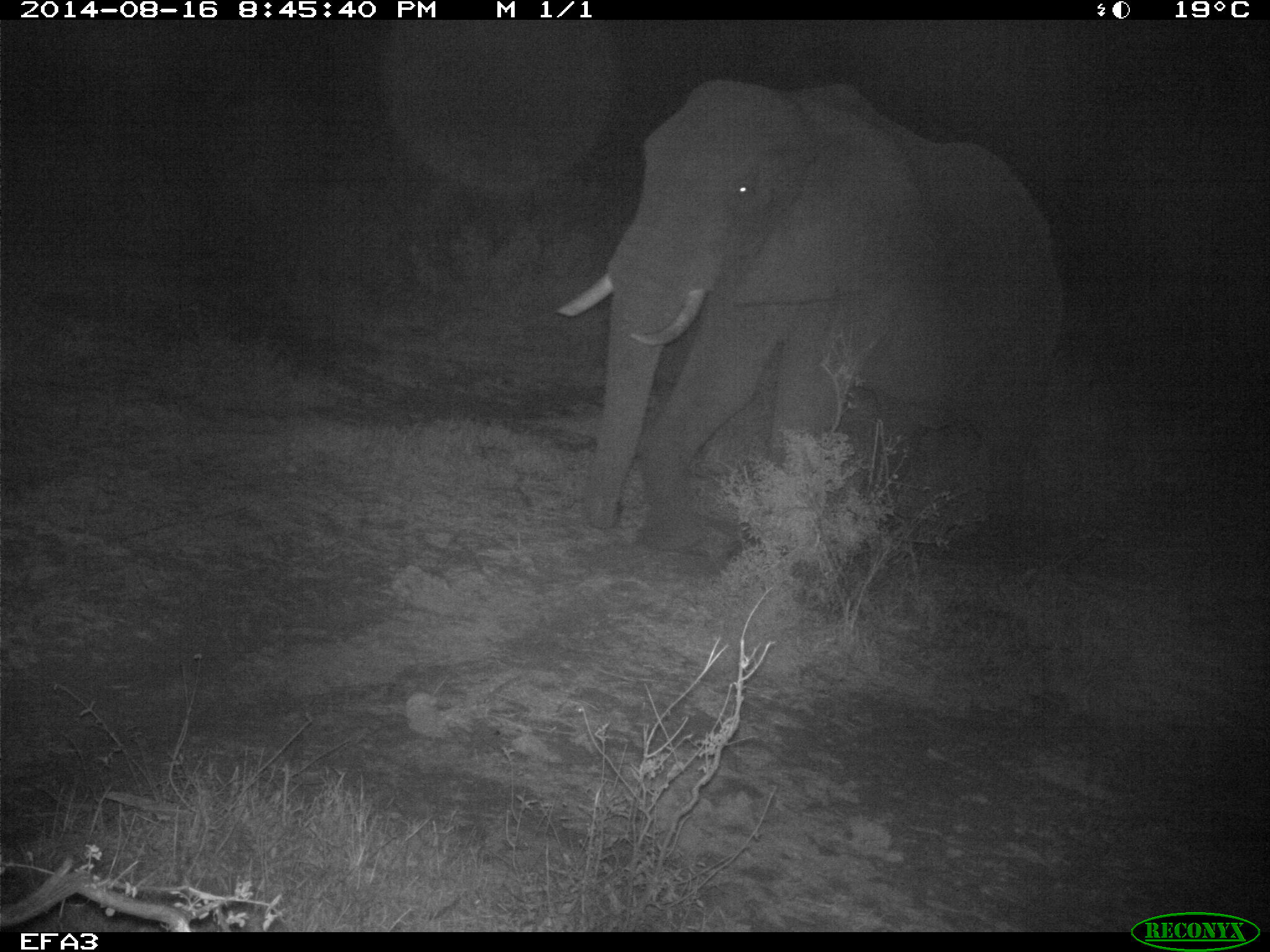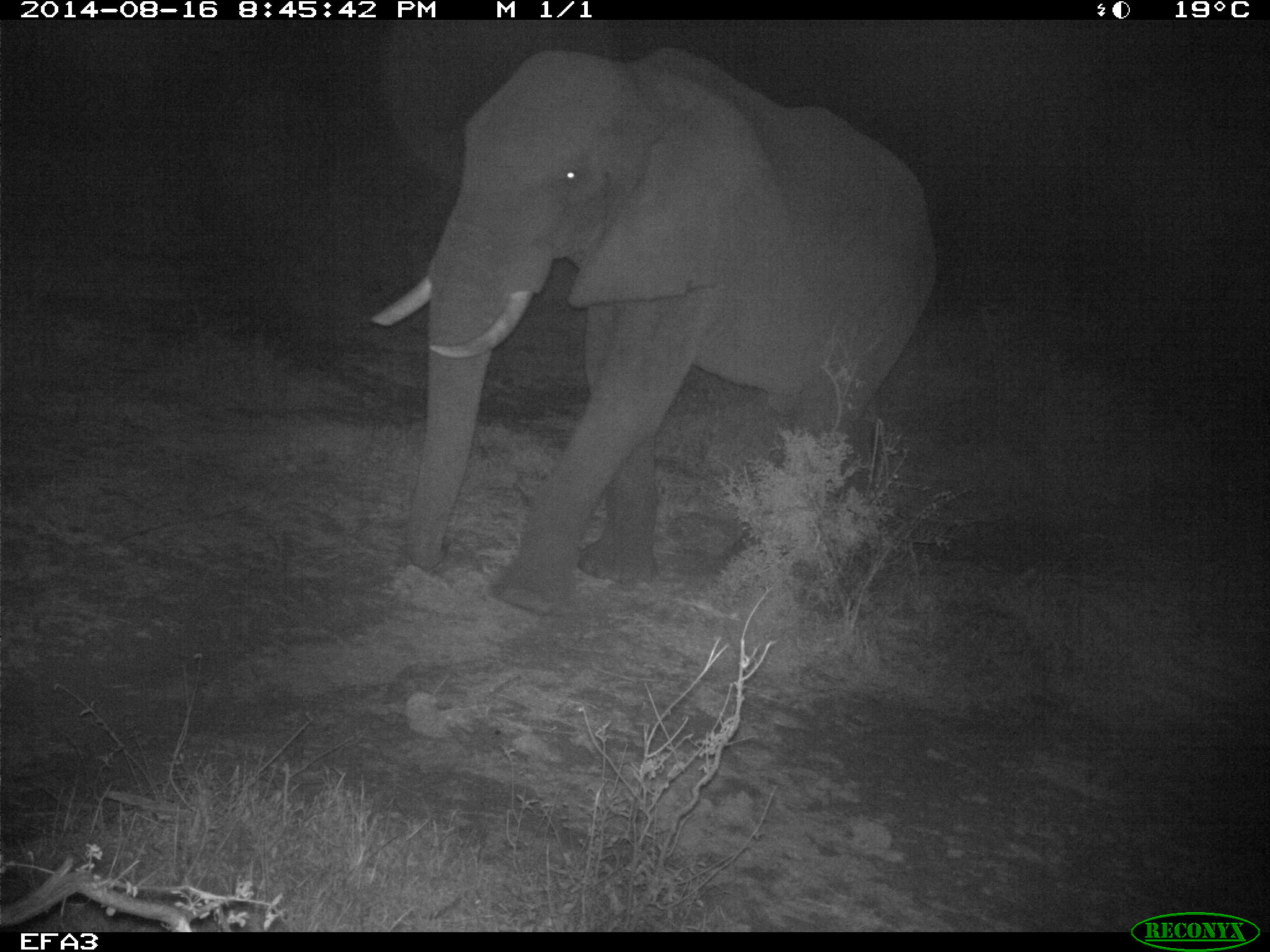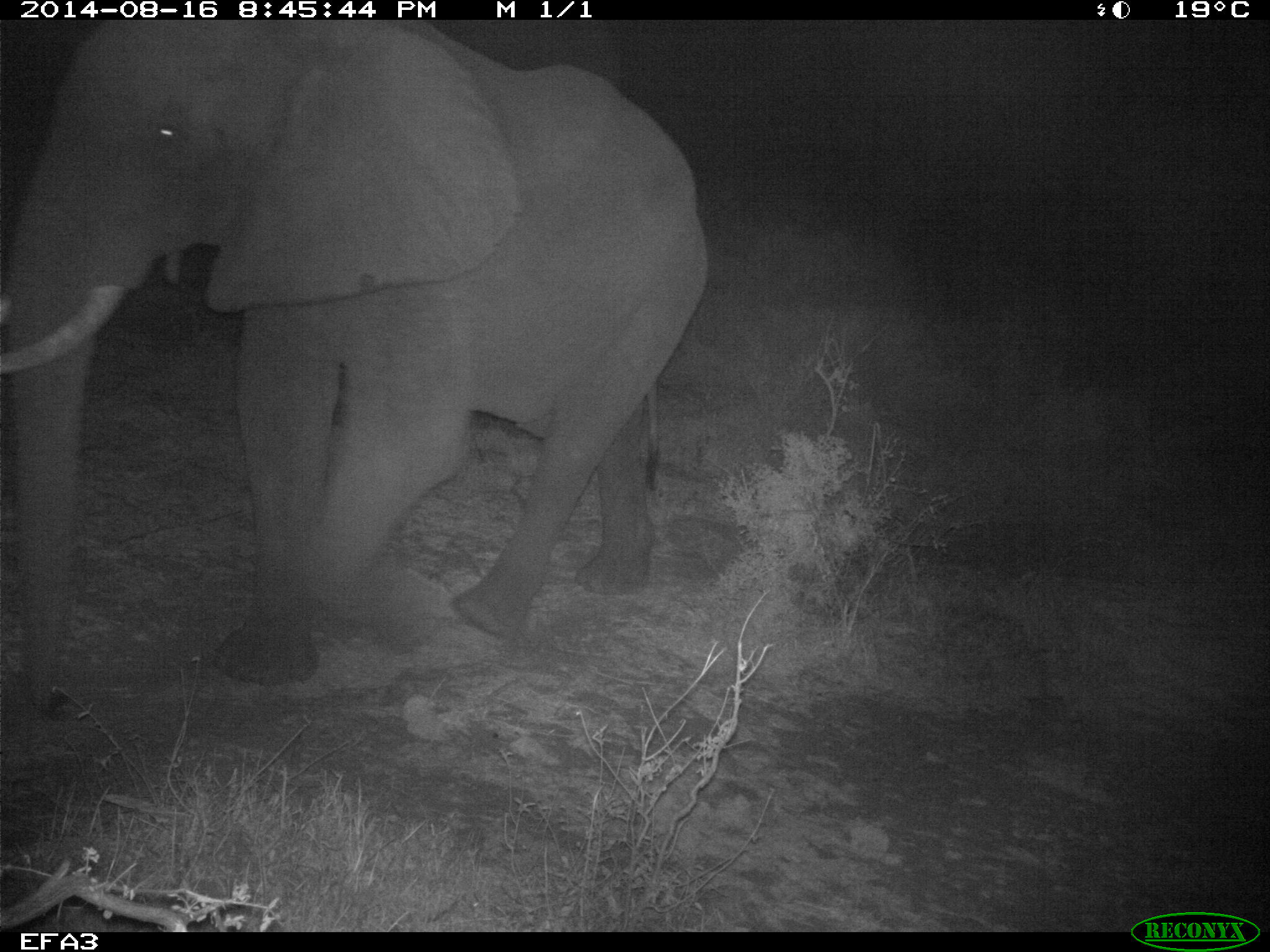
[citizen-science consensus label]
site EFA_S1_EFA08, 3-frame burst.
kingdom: Animalia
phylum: Chordata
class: Mammalia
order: Proboscidea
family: Elephantidae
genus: Loxodonta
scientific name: Loxodonta africana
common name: african bush elephant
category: elephant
Elephant (african bush elephant) (Loxodonta africana), count 1. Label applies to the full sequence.